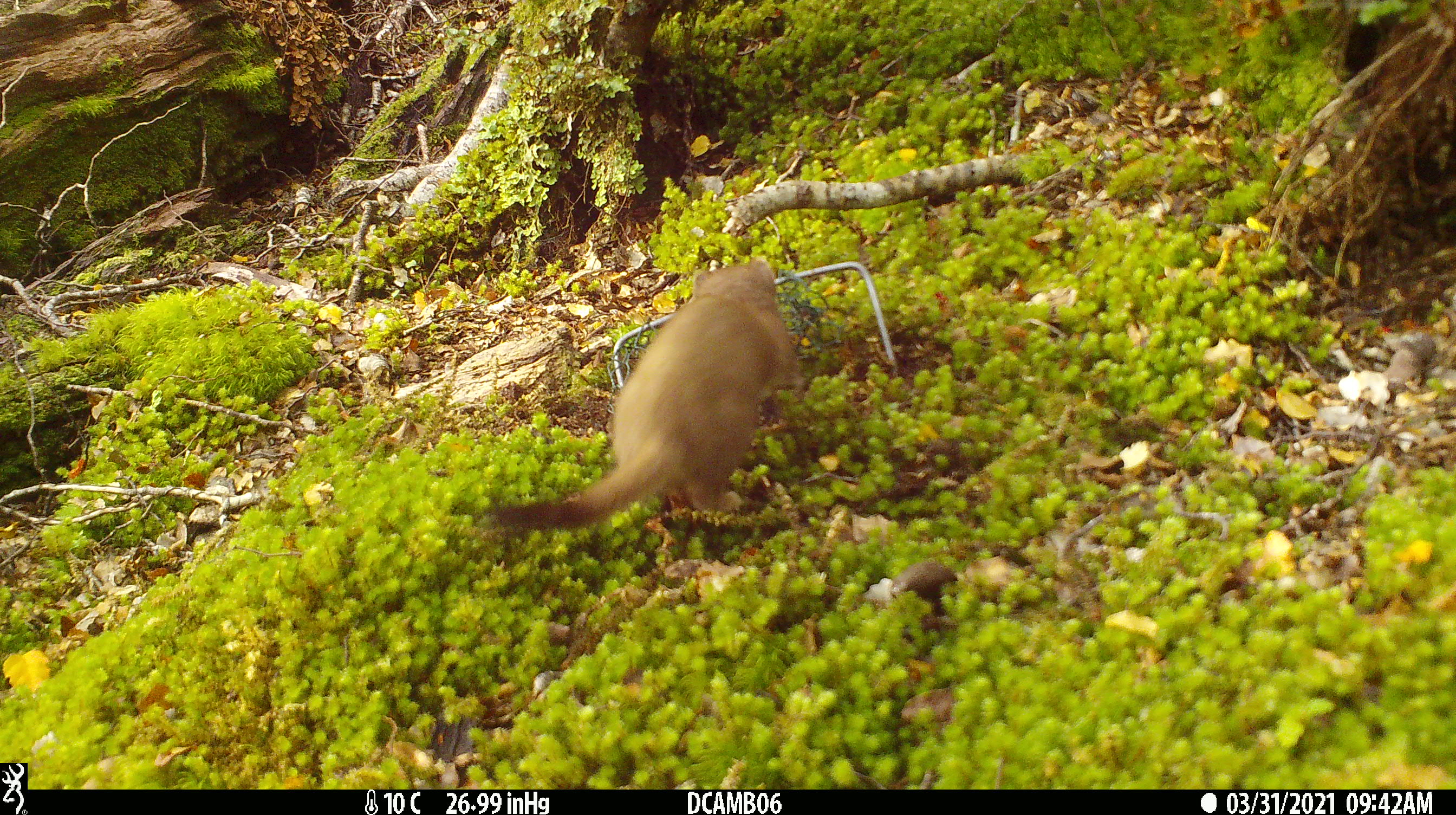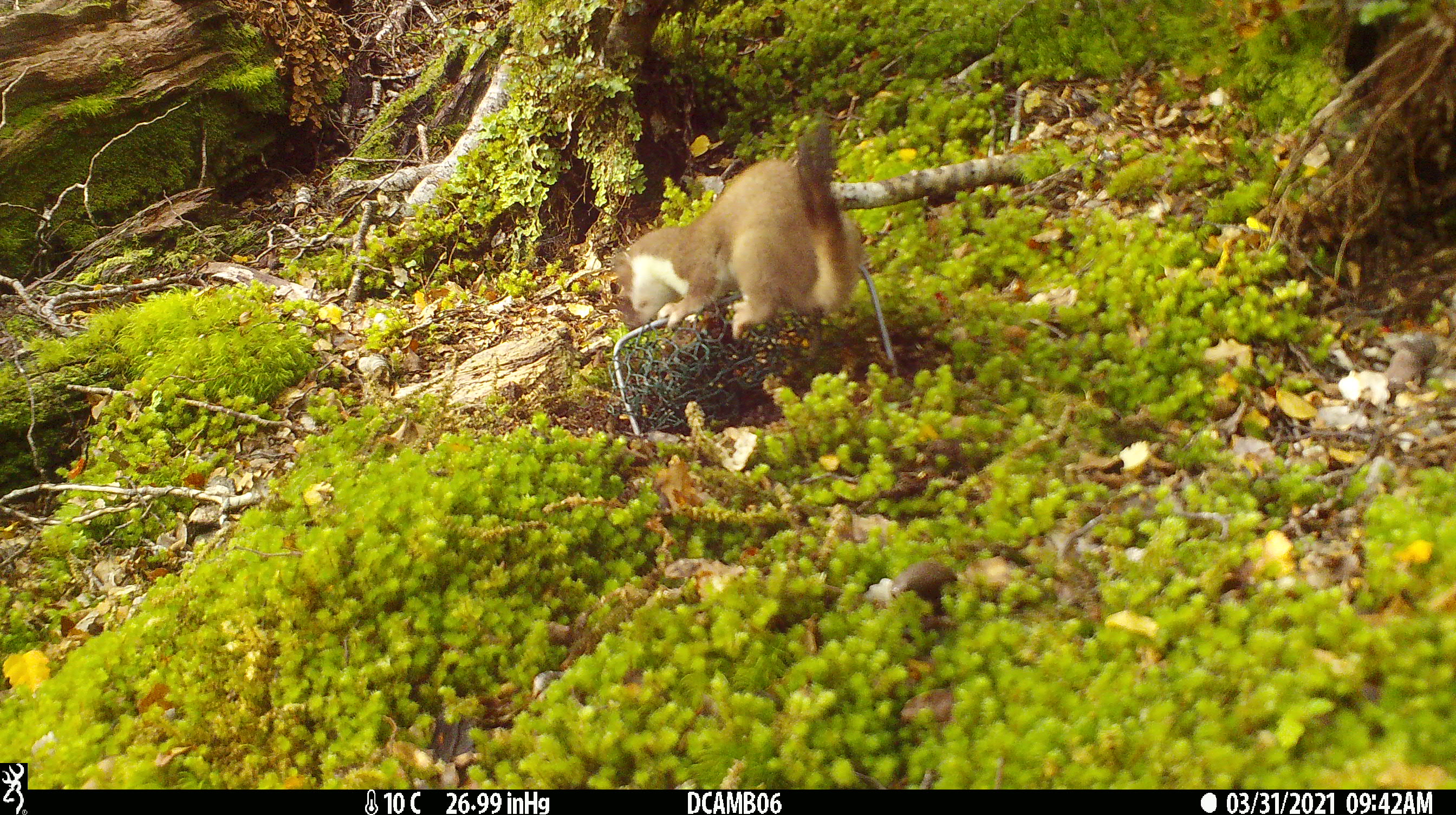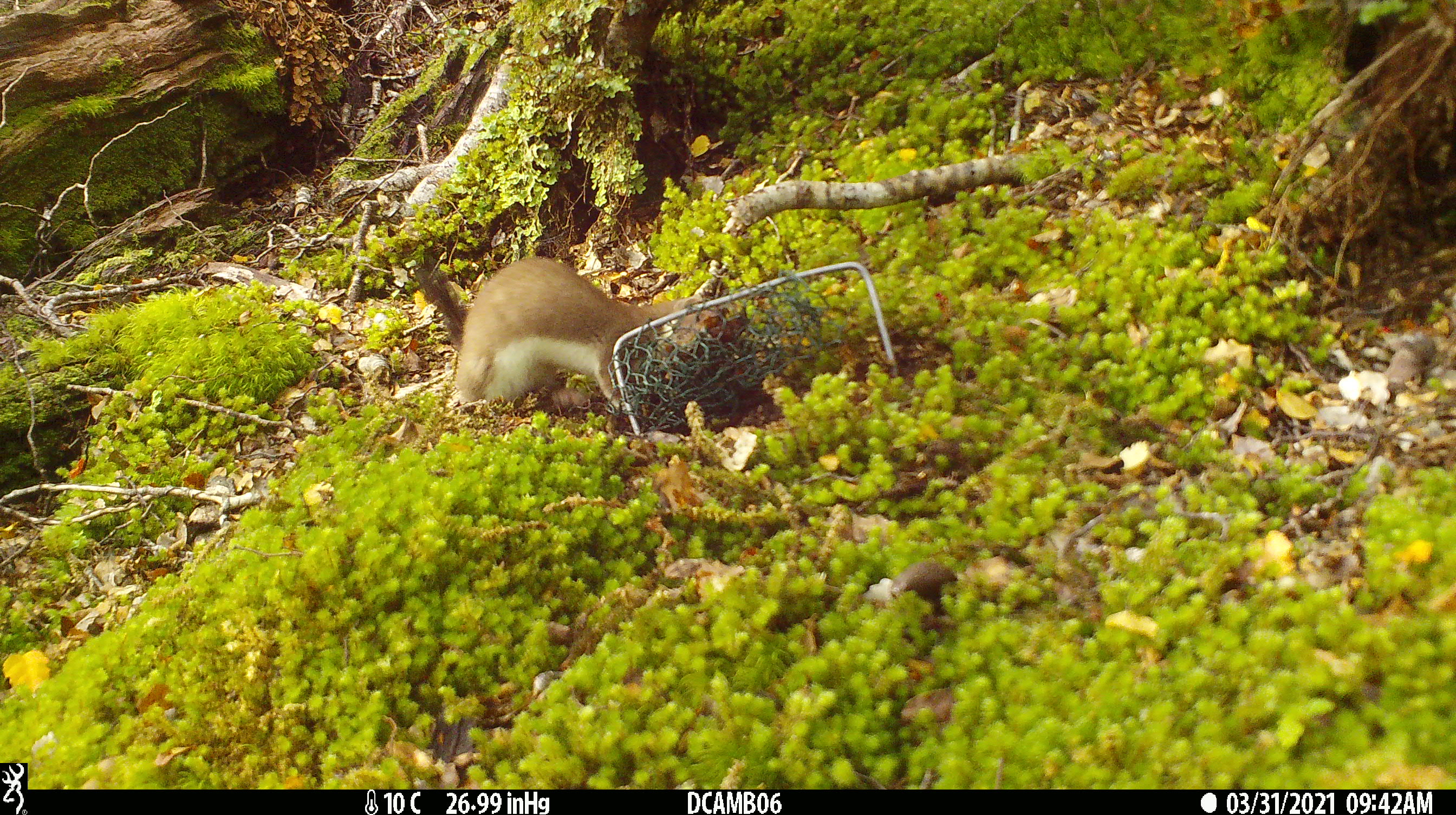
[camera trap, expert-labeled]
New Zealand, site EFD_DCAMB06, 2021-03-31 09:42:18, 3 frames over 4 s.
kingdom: Animalia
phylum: Chordata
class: Mammalia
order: Carnivora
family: Mustelidae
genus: Mustela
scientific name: Mustela erminea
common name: stoat